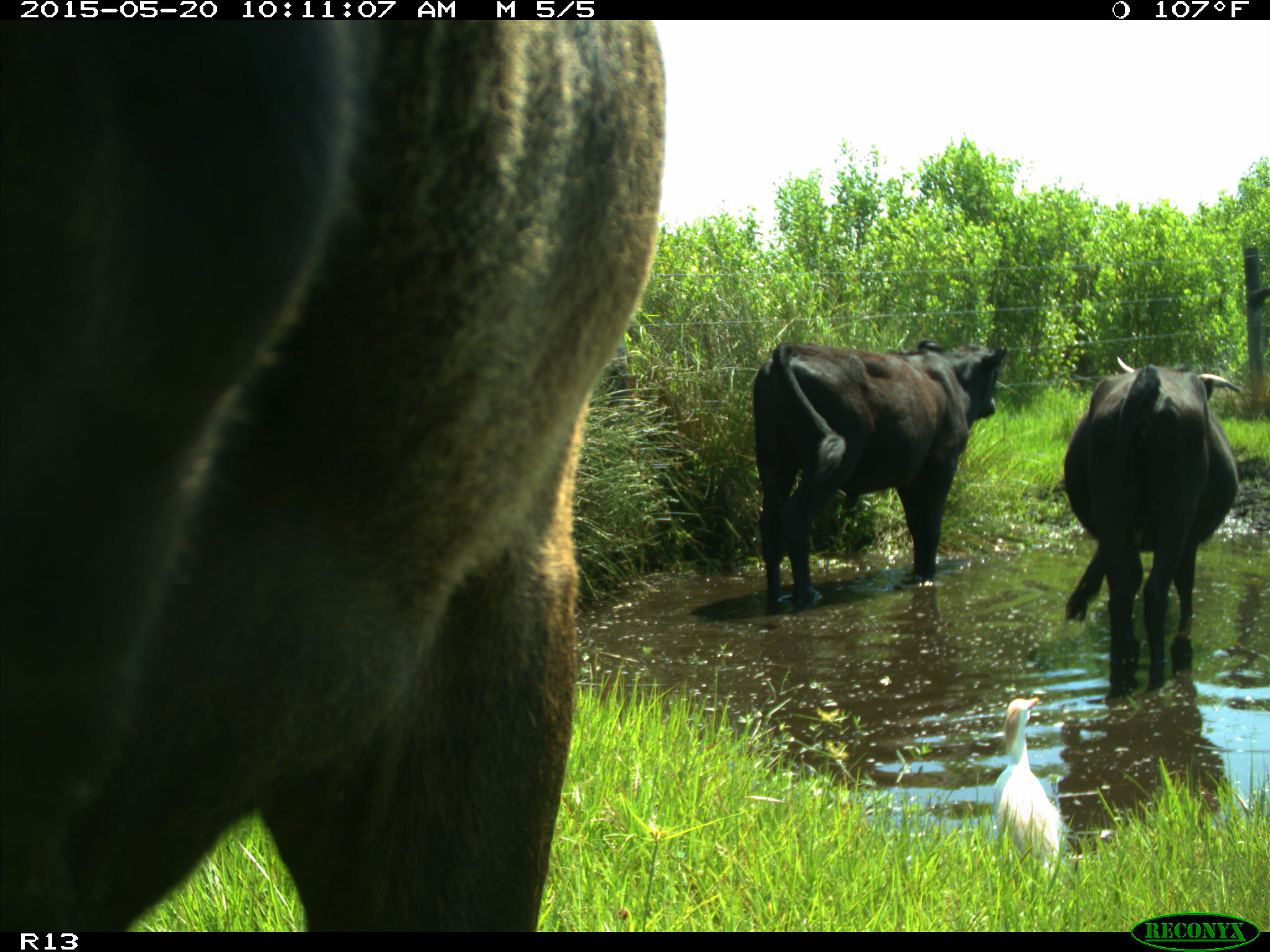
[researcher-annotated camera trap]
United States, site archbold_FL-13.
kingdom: Animalia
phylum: Chordata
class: Mammalia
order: Artiodactyla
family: Bovidae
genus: Bos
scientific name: Bos taurus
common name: domestic cow